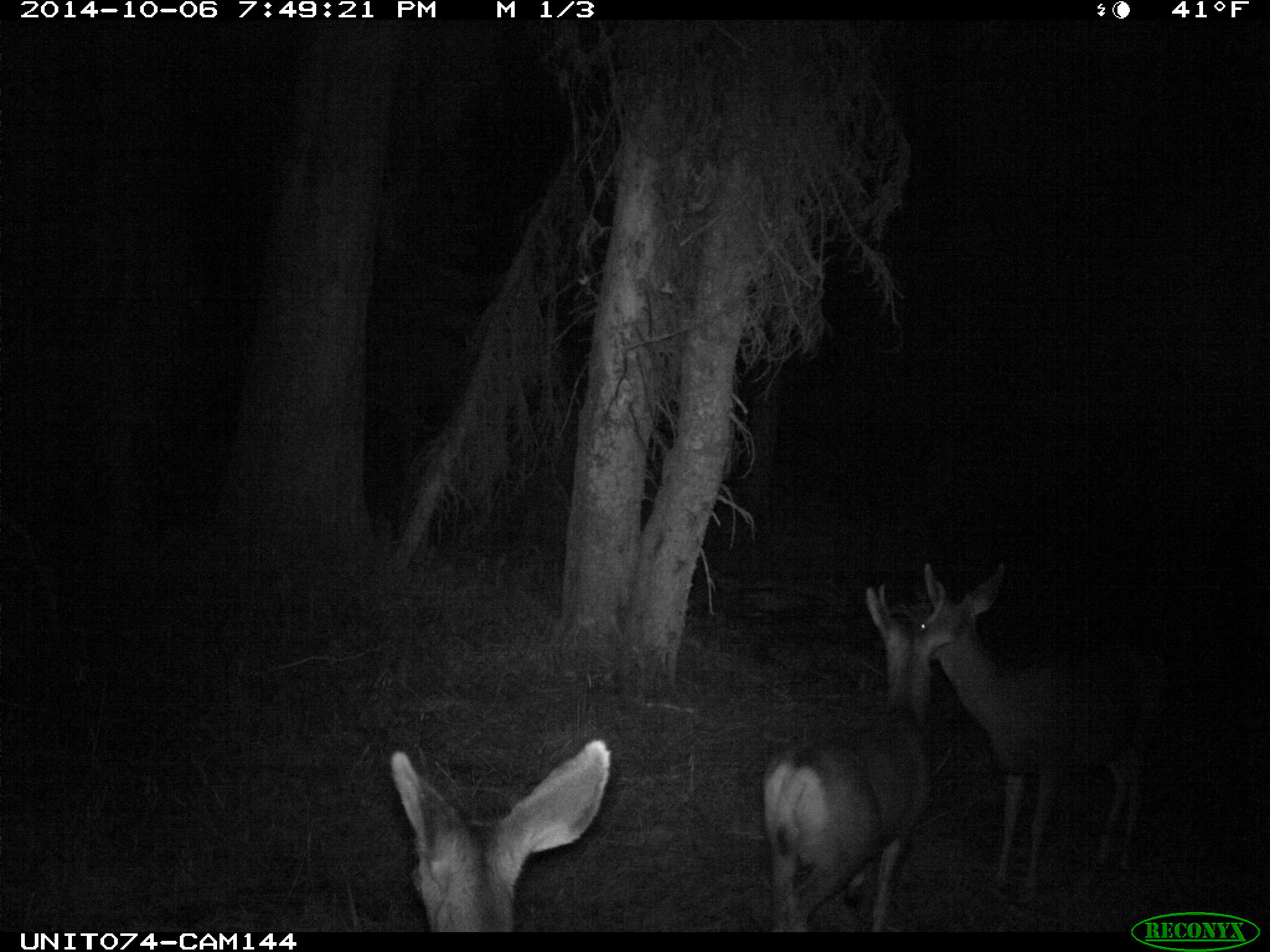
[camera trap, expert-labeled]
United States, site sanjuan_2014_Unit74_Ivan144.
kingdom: Animalia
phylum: Chordata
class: Mammalia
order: Artiodactyla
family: Cervidae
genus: Odocoileus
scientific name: Odocoileus hemionus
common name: mule deer